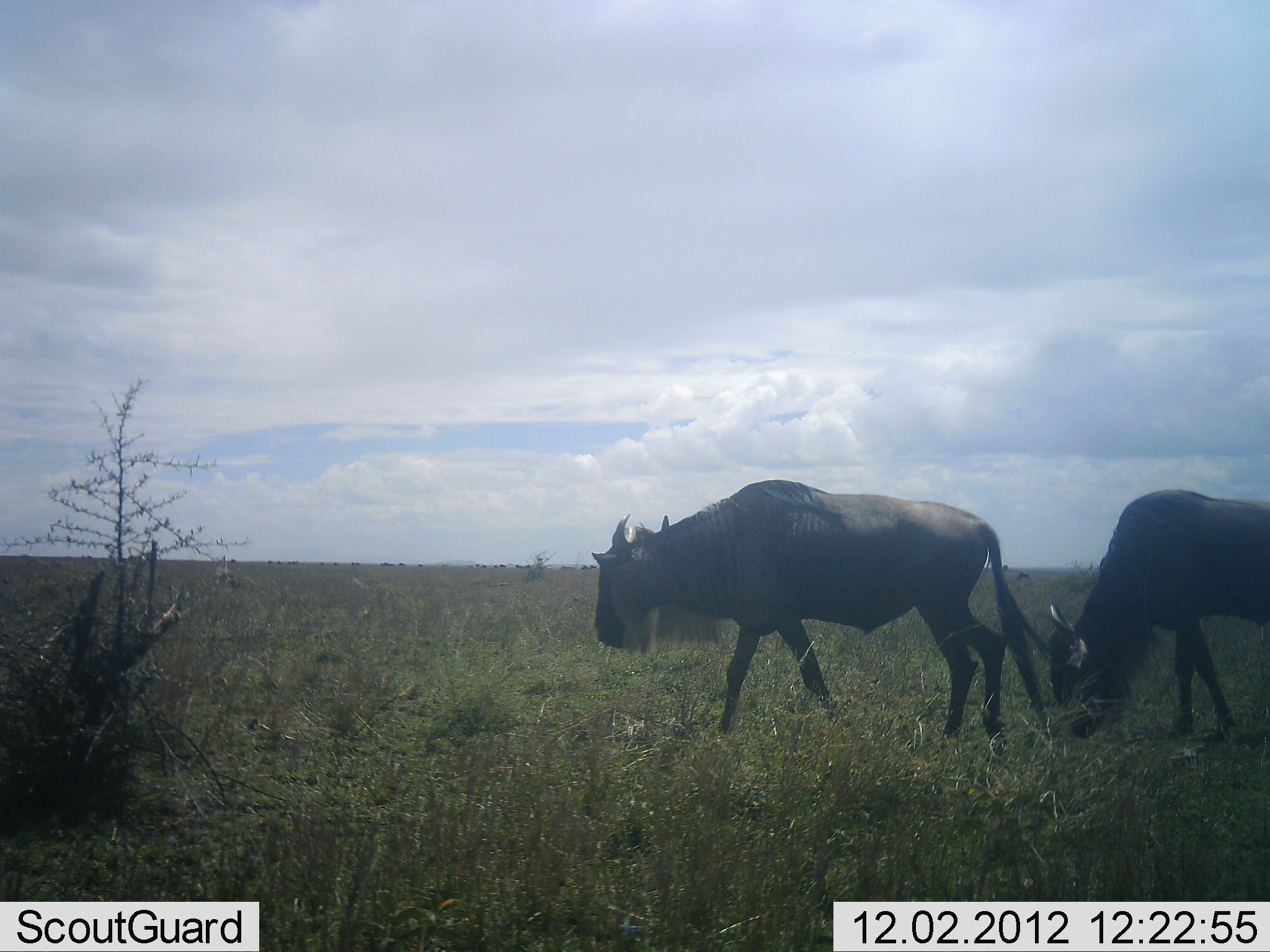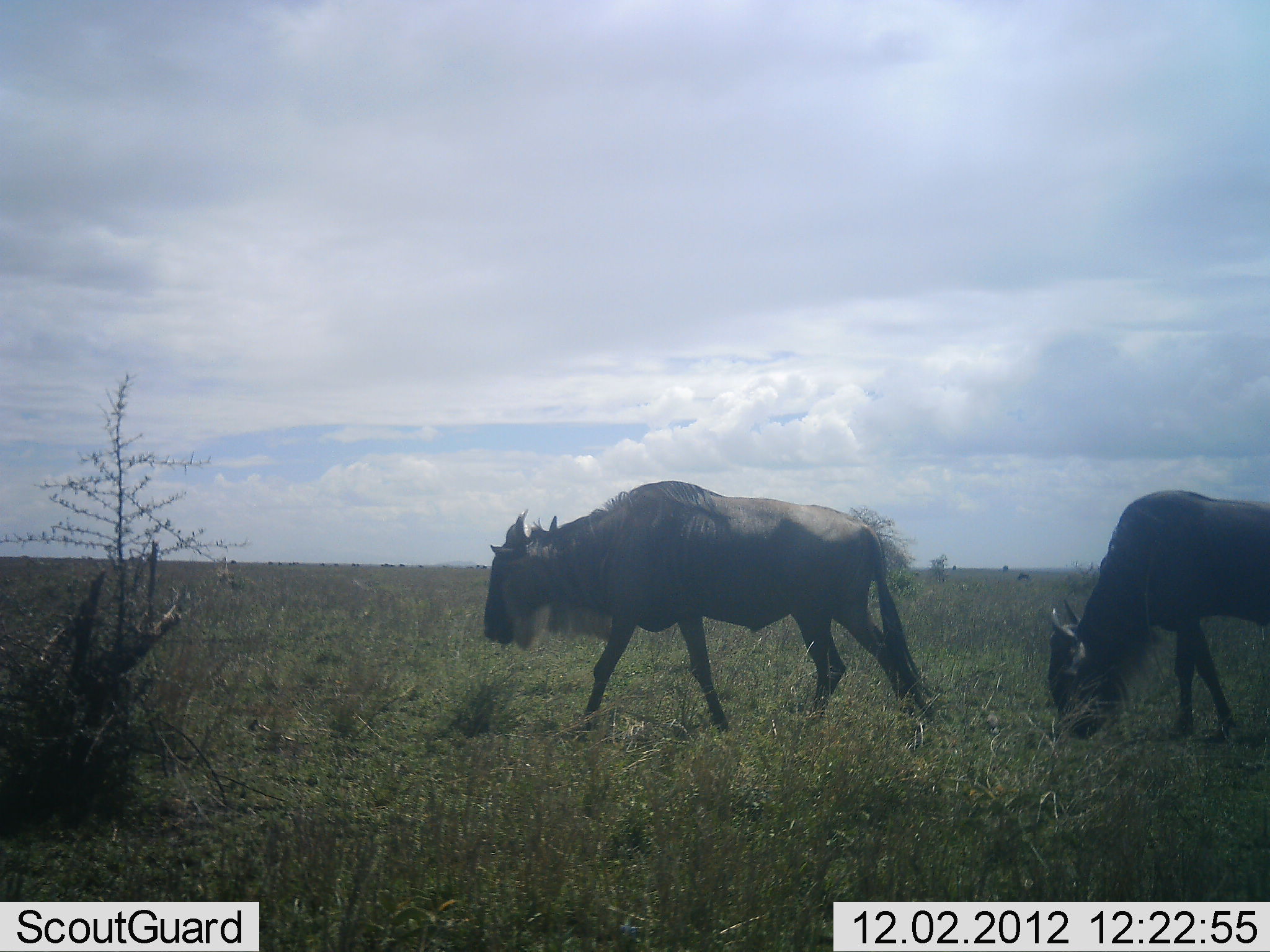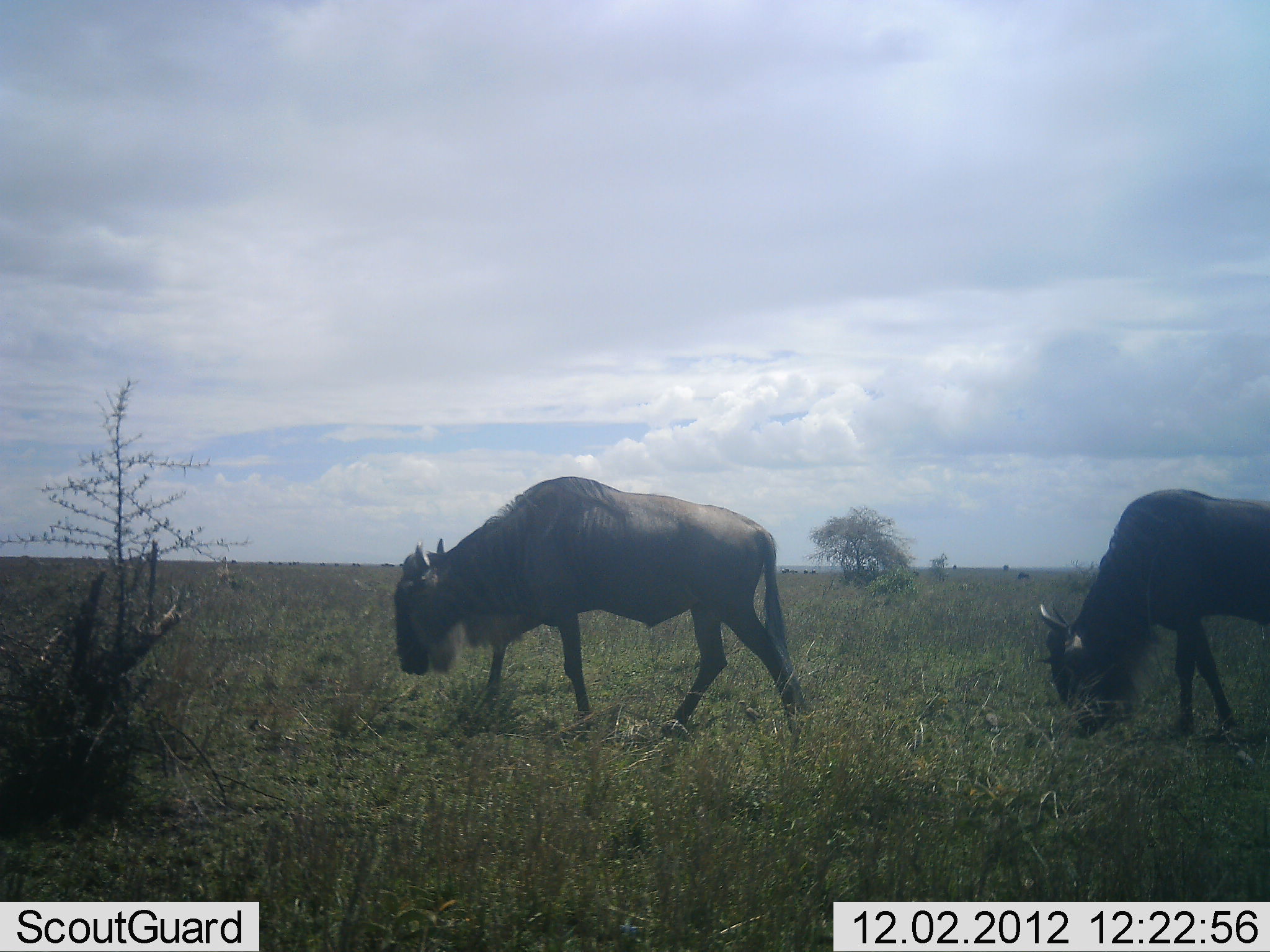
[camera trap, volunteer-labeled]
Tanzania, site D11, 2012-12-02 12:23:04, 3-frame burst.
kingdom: Animalia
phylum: Chordata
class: Mammalia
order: Artiodactyla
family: Bovidae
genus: Connochaetes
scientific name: Connochaetes taurinus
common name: blue wildebeest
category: wildebeest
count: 2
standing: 40%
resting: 0%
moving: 100%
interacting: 0%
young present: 0%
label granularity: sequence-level